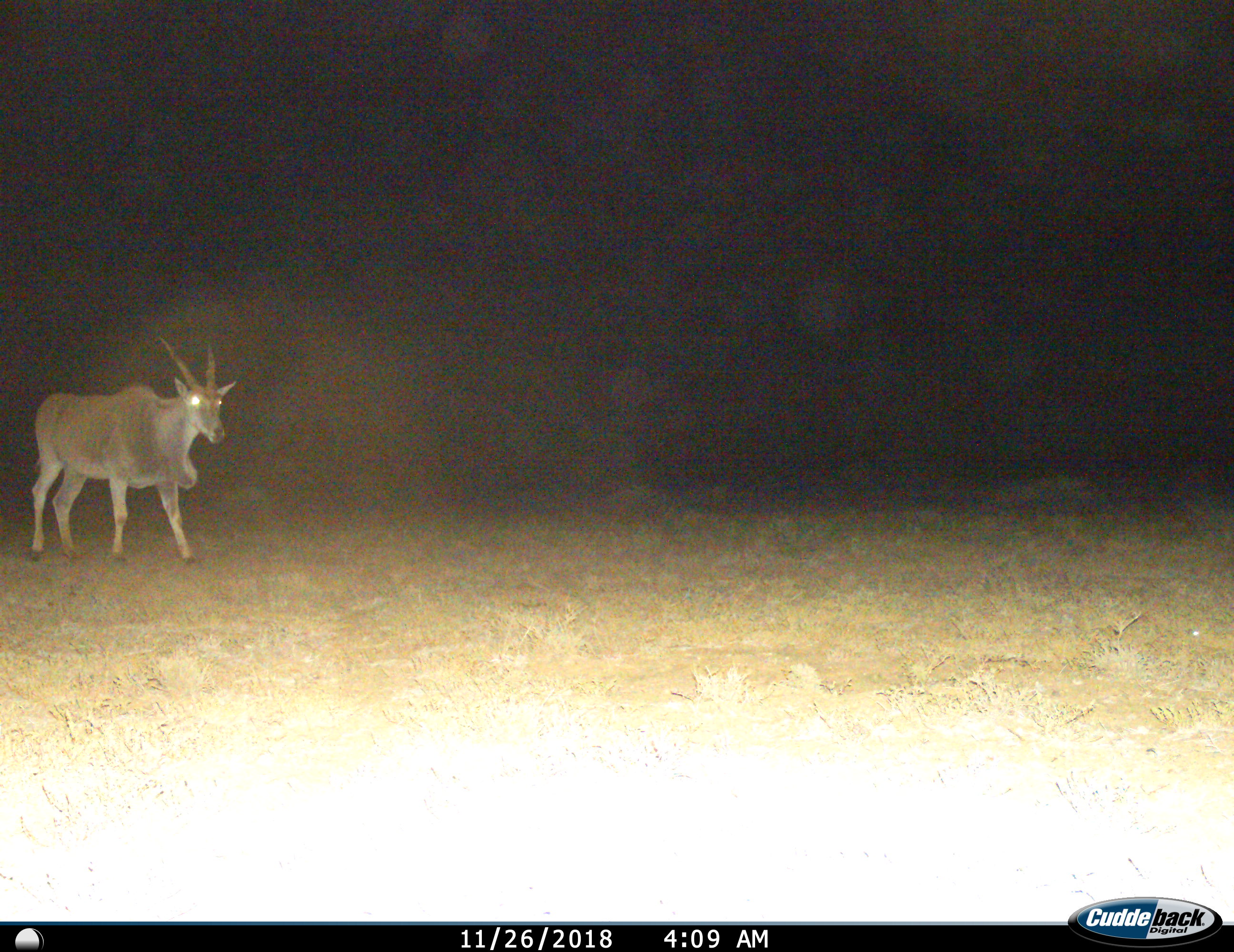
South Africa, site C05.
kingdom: Animalia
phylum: Chordata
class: Mammalia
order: Artiodactyla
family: Bovidae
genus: Tragelaphus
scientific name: Tragelaphus oryx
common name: eland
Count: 1.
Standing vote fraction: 20%.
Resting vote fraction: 0%.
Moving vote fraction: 80%.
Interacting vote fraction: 0%.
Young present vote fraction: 0%.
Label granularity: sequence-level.